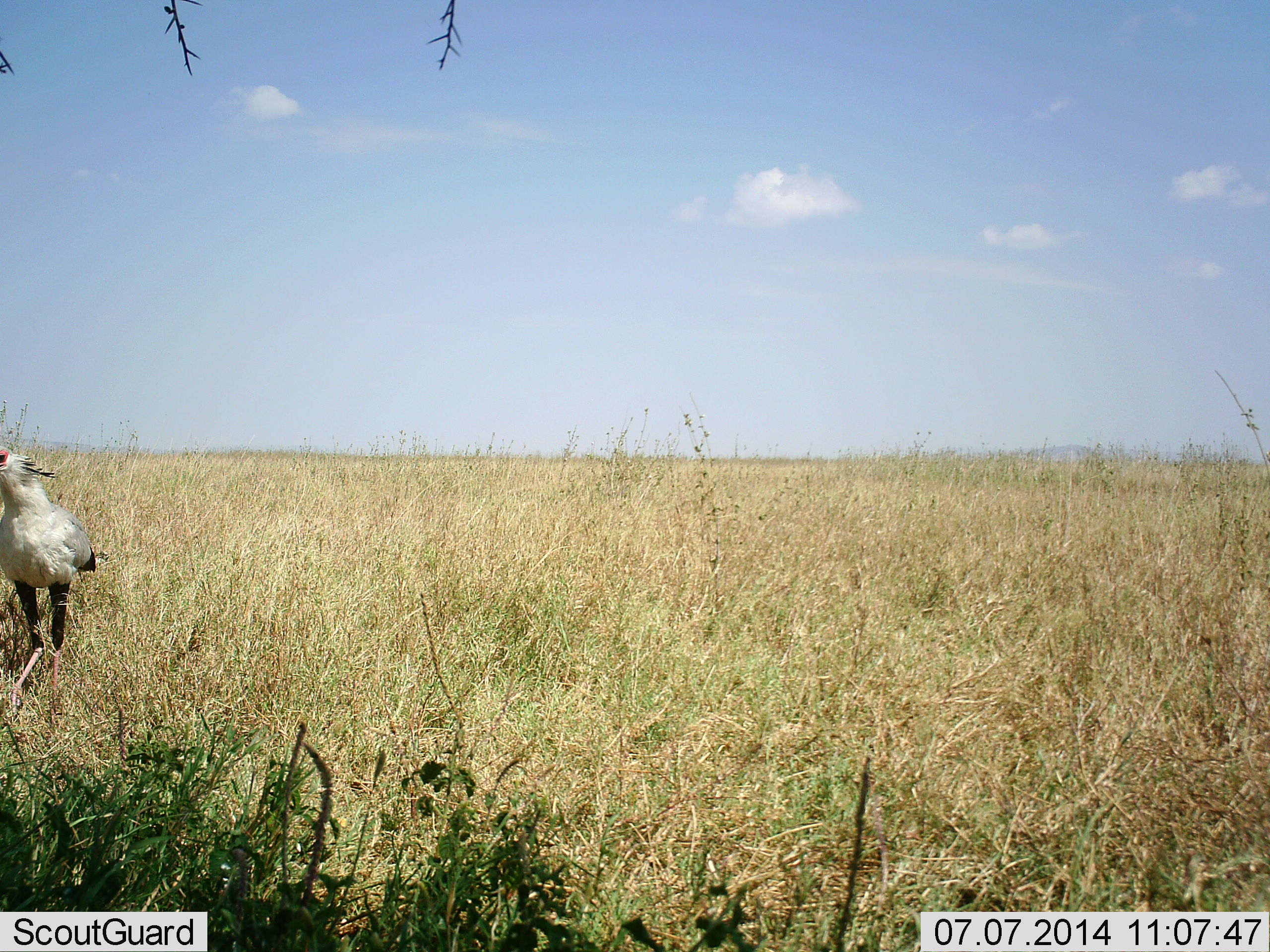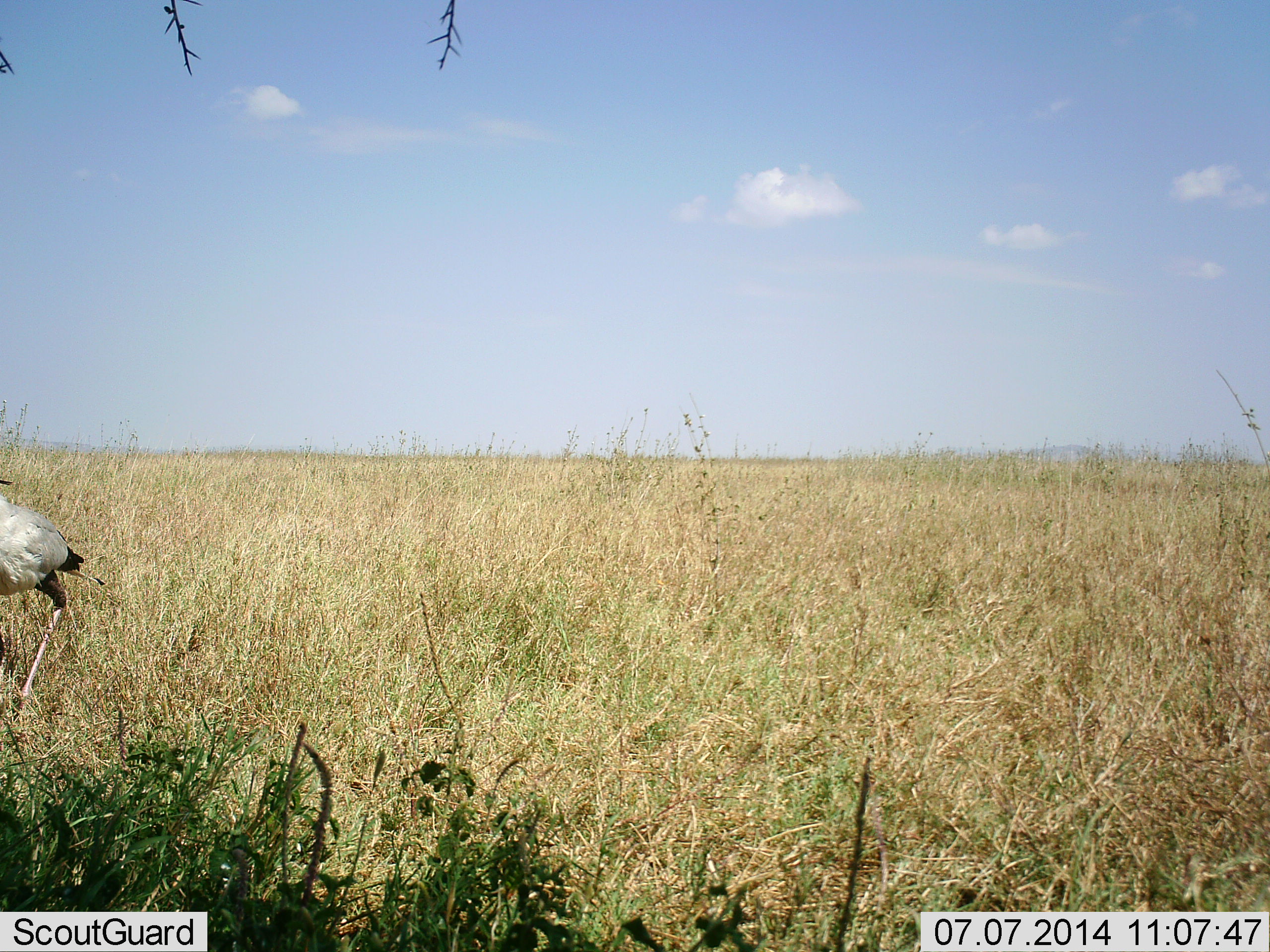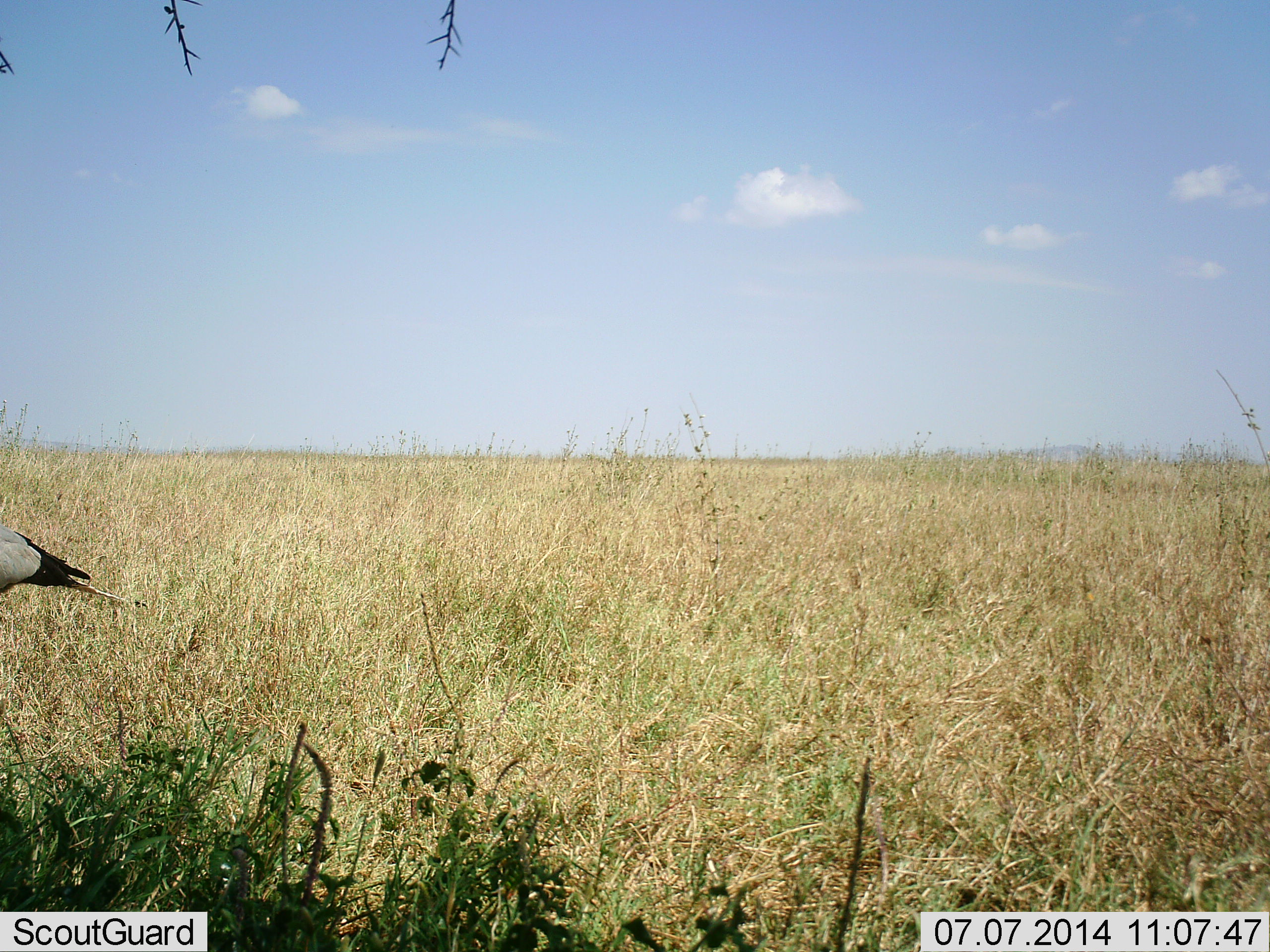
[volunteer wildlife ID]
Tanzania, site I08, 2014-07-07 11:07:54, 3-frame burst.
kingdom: Animalia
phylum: Chordata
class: Aves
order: Accipitriformes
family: Sagittariidae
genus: Sagittarius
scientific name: Sagittarius serpentarius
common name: secretary bird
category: secretarybird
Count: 1.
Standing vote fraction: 30%.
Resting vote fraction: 0%.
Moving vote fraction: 80%.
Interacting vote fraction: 0%.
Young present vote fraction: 0%.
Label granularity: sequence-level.